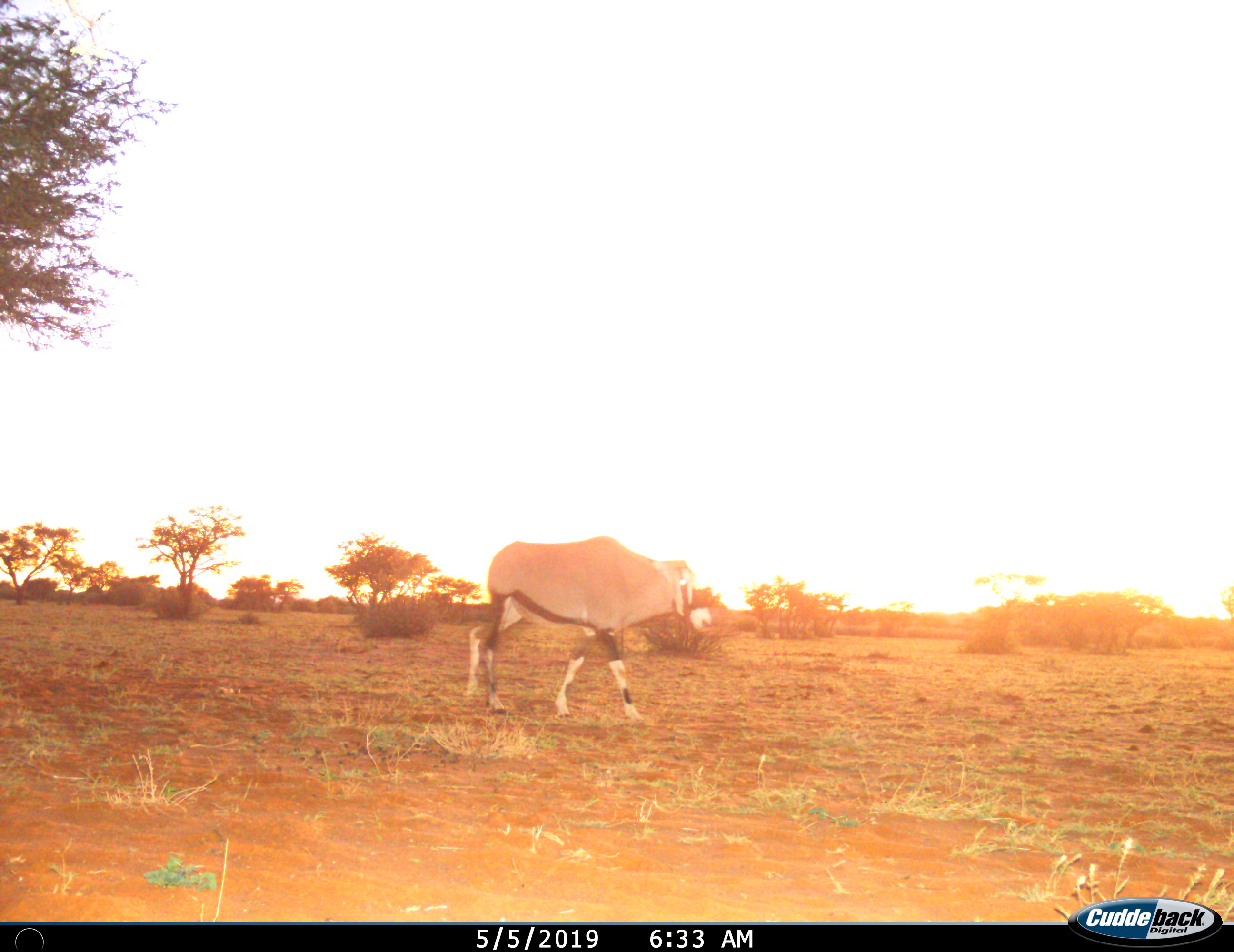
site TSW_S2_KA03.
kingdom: Animalia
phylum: Chordata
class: Mammalia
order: Artiodactyla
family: Bovidae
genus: Oryx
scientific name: Oryx gazella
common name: gemsbok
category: oryx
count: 1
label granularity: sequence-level